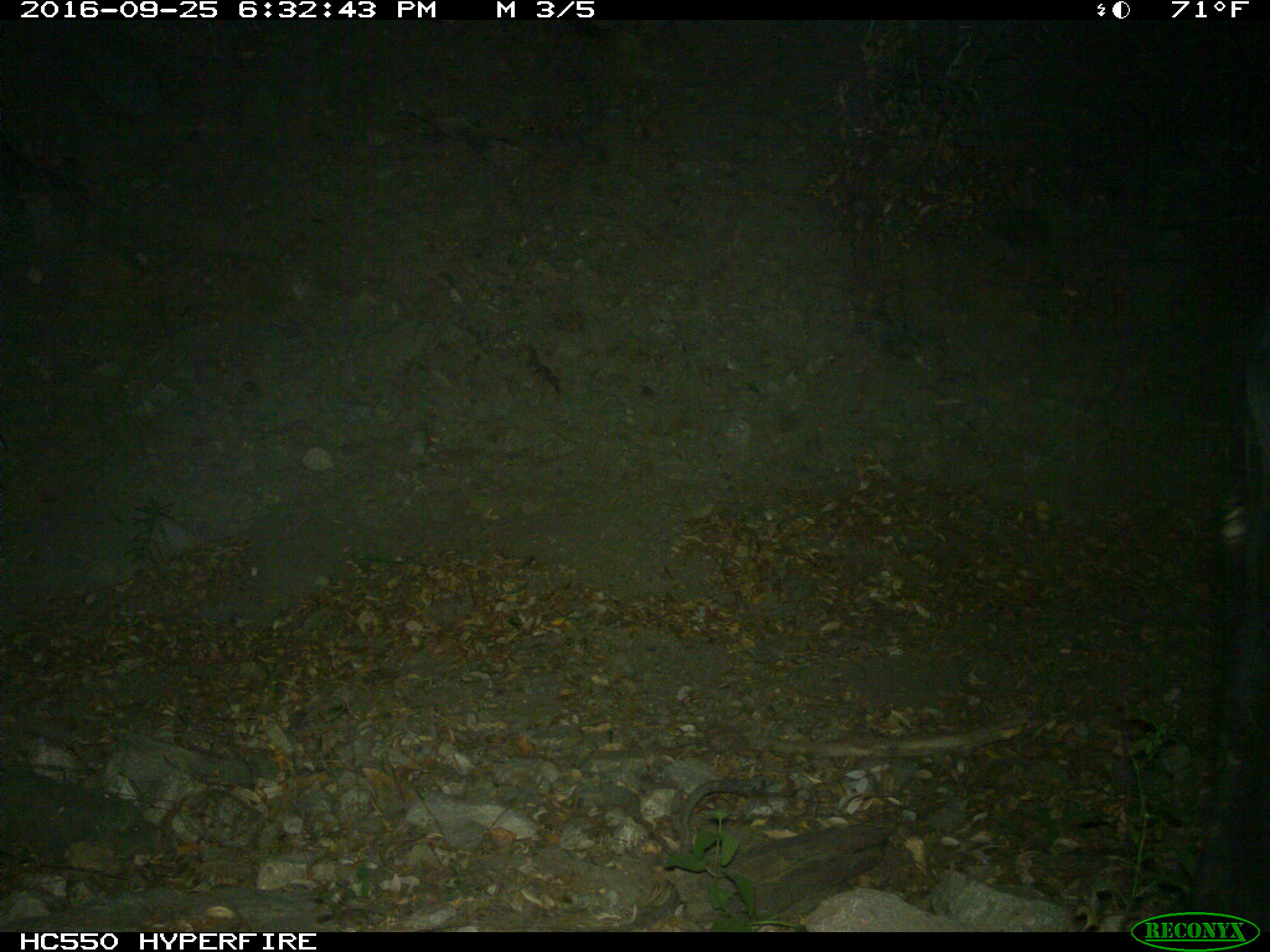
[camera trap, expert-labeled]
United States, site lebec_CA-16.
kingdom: Animalia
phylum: Chordata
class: Mammalia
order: Artiodactyla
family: Bovidae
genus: Bos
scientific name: Bos taurus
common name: domestic cow